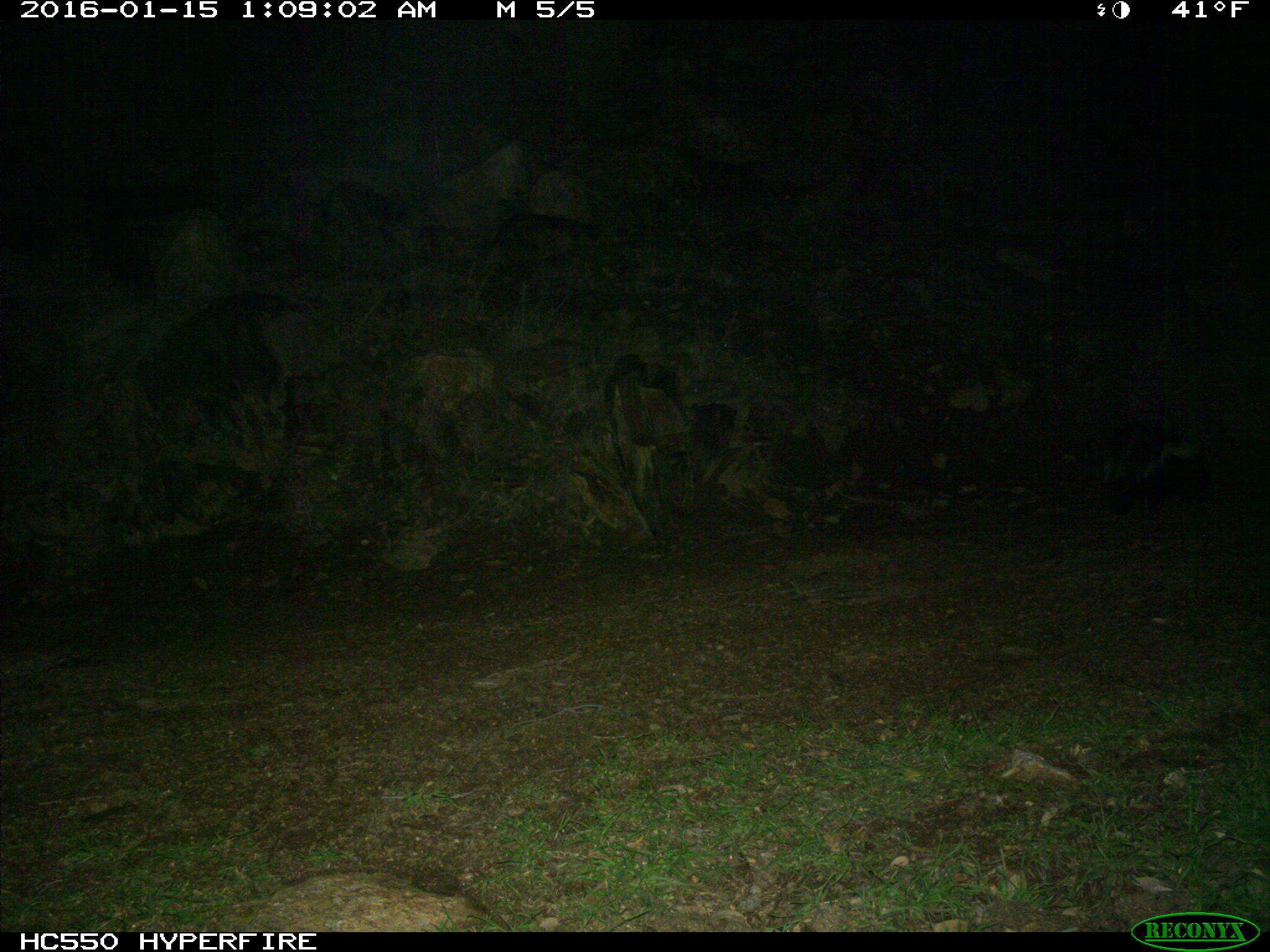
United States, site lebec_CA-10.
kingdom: Animalia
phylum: Chordata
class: Mammalia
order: Carnivora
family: Mephitidae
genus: Mephitis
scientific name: Mephitis mephitis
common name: striped skunk